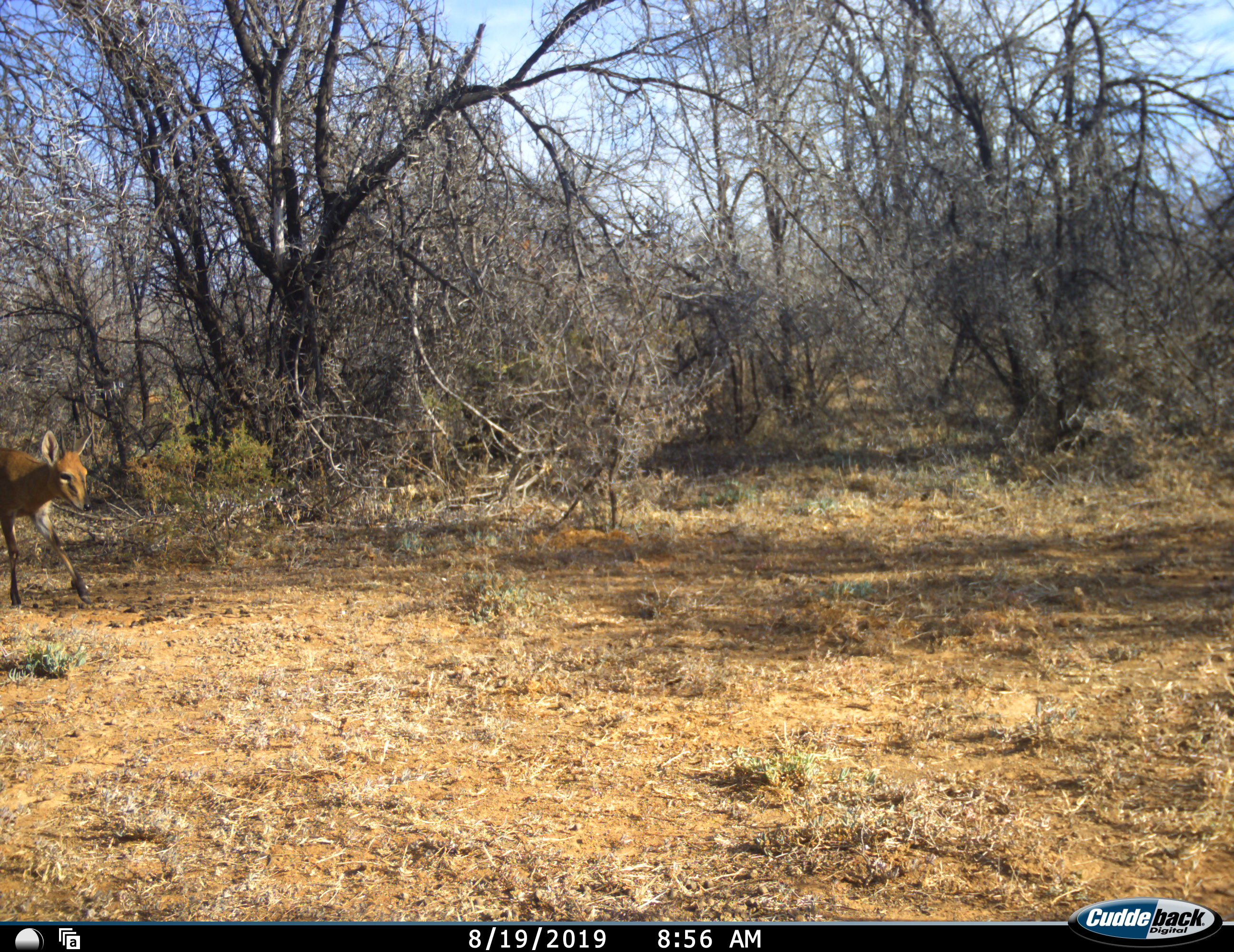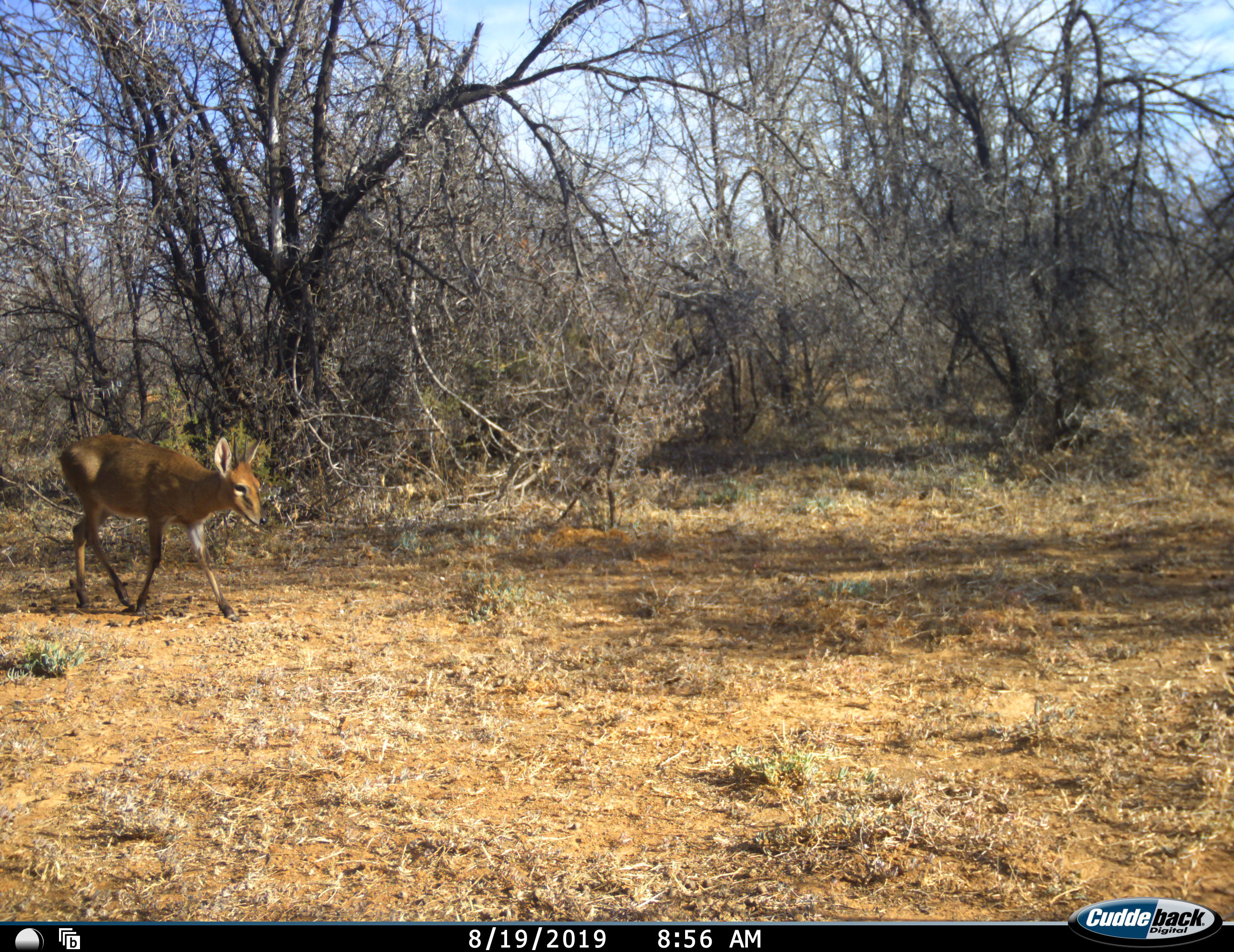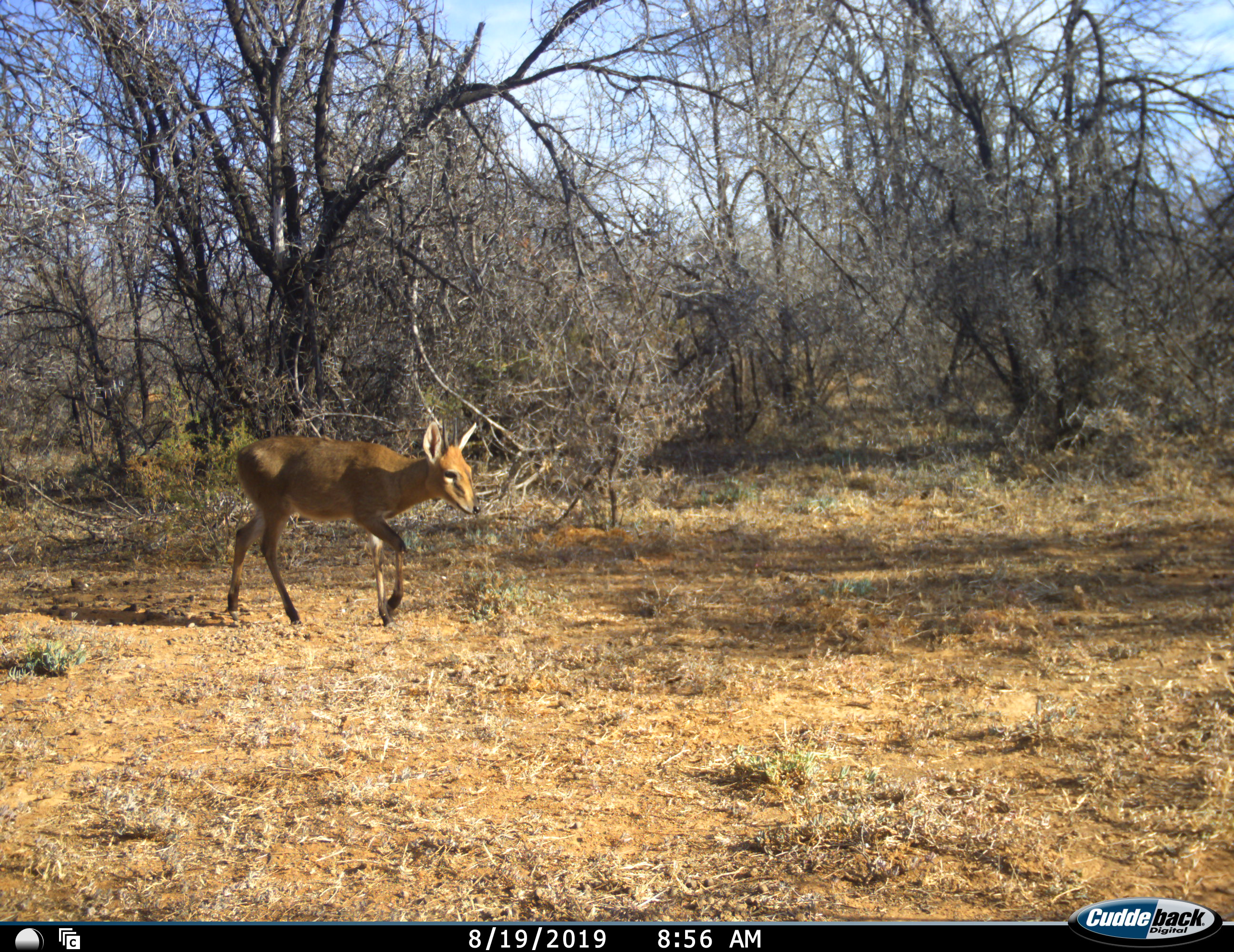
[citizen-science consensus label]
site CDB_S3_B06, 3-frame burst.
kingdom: Animalia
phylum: Chordata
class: Mammalia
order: Artiodactyla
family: Bovidae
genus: Sylvicapra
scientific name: Sylvicapra grimmia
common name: common duiker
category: duikercommongrey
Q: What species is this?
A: Duikercommongrey (common duiker) (Sylvicapra grimmia).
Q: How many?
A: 1.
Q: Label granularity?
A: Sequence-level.